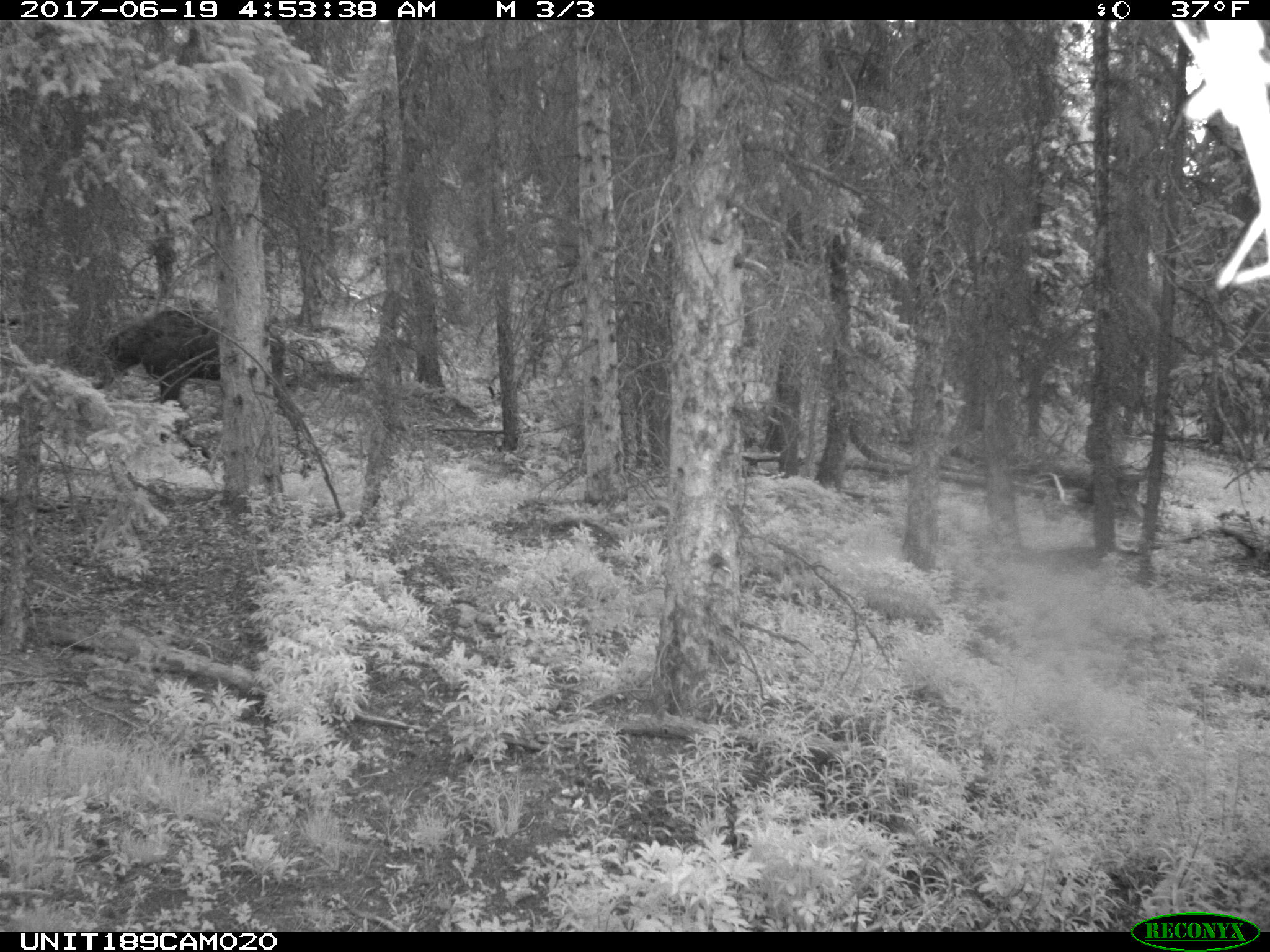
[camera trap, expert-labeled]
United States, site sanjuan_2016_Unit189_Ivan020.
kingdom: Animalia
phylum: Chordata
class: Mammalia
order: Artiodactyla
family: Cervidae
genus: Alces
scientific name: Alces alces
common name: moose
Alces alces (moose).